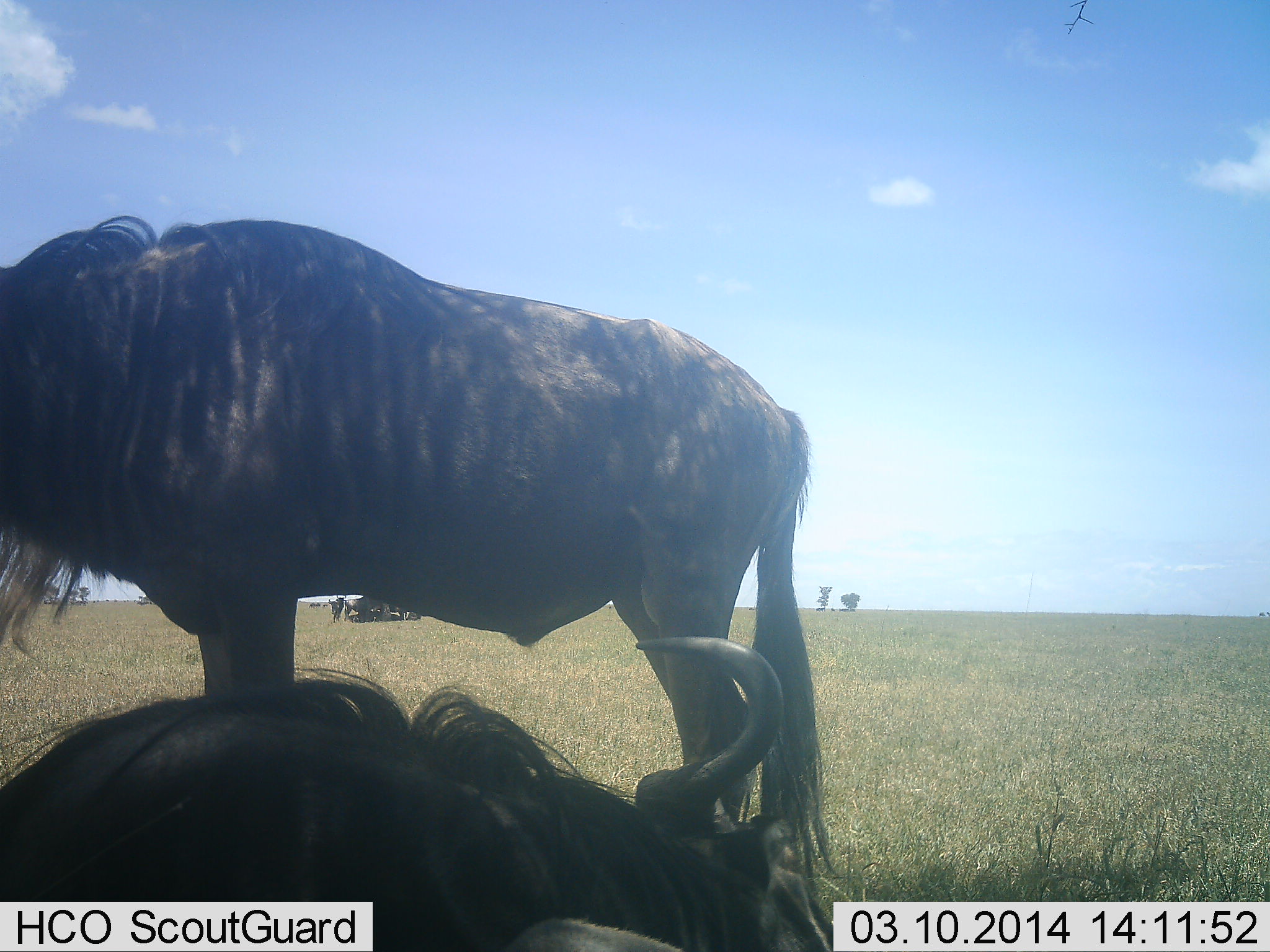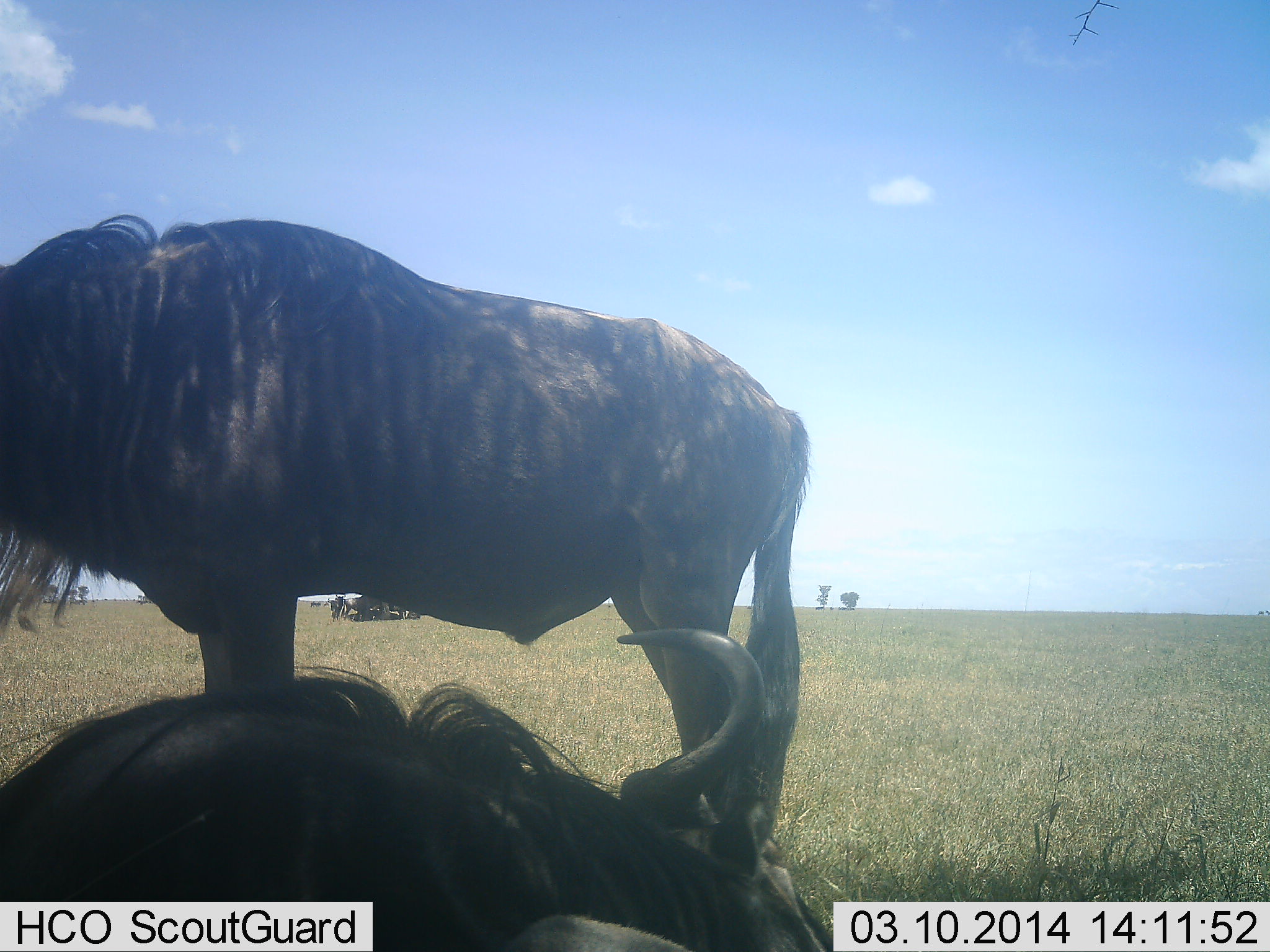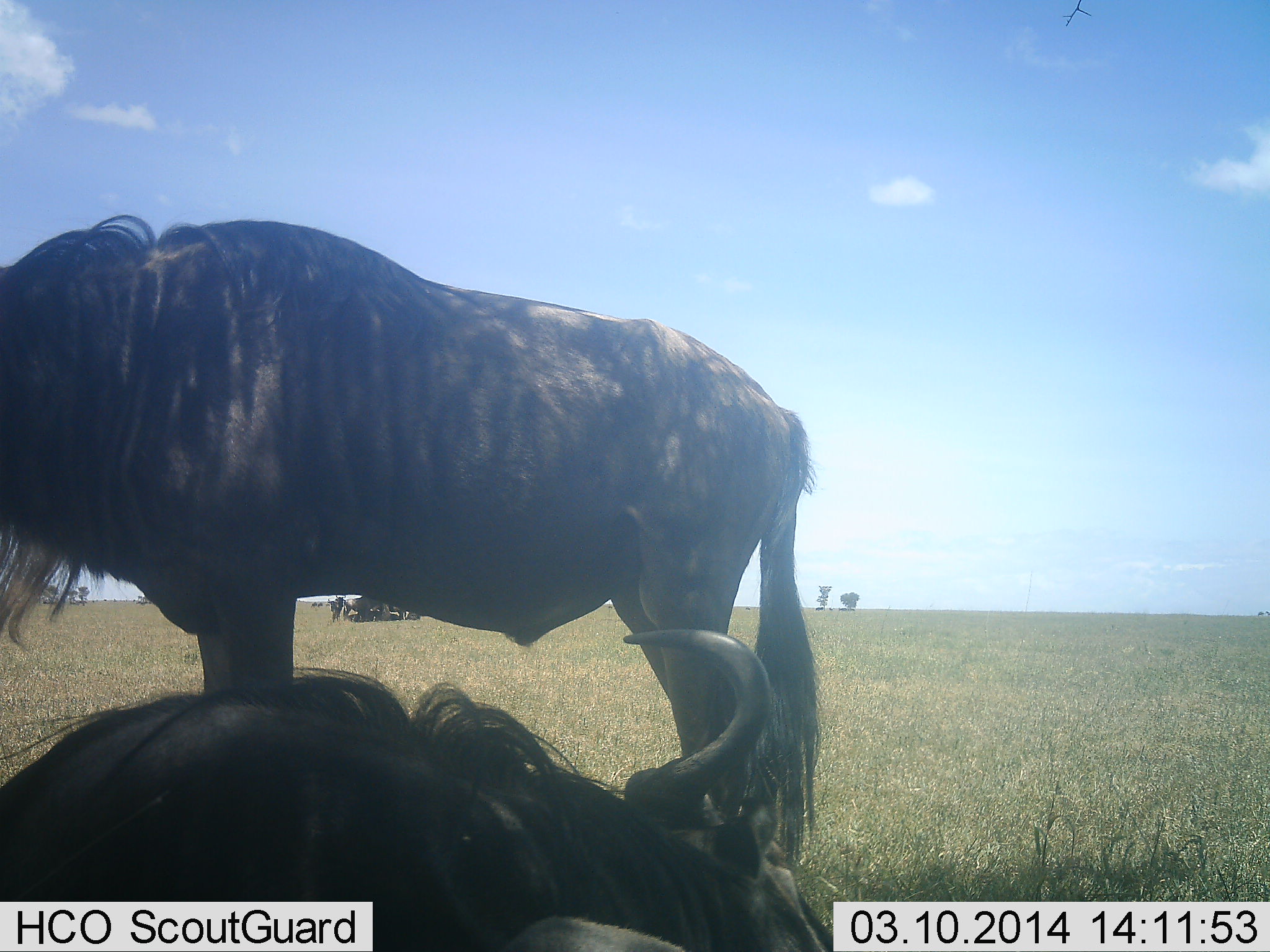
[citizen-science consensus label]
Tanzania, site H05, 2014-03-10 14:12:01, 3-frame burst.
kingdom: Animalia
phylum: Chordata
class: Mammalia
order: Artiodactyla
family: Bovidae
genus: Connochaetes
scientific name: Connochaetes taurinus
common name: blue wildebeest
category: wildebeest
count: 2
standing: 90%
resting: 90%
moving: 10%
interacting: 0%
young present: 0%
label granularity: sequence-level